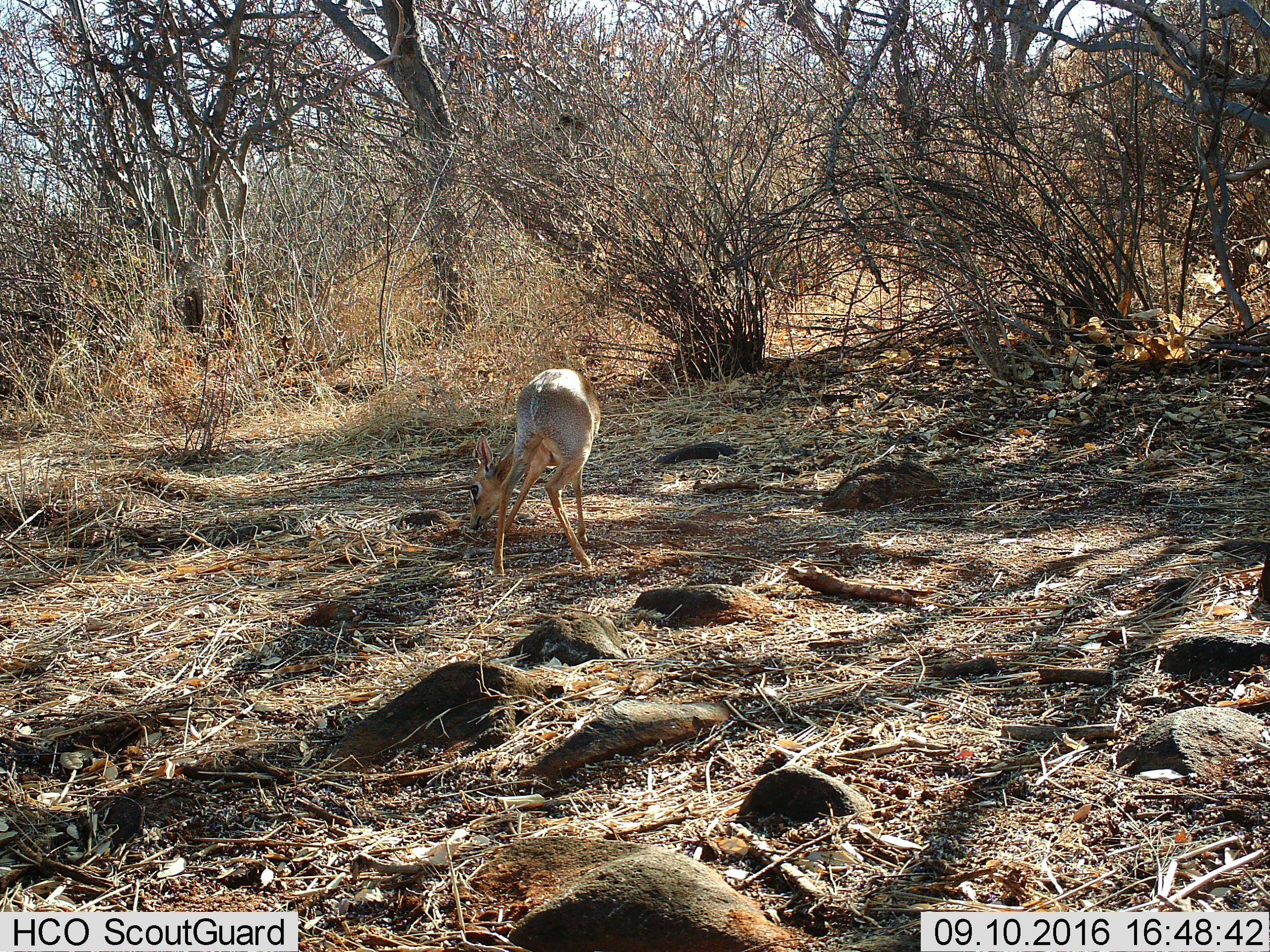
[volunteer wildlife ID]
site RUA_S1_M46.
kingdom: Animalia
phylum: Chordata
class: Mammalia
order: Artiodactyla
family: Bovidae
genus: Madoqua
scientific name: Madoqua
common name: dik-dik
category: dikdik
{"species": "dikdik (dik-dik) (Madoqua)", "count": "1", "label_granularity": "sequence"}